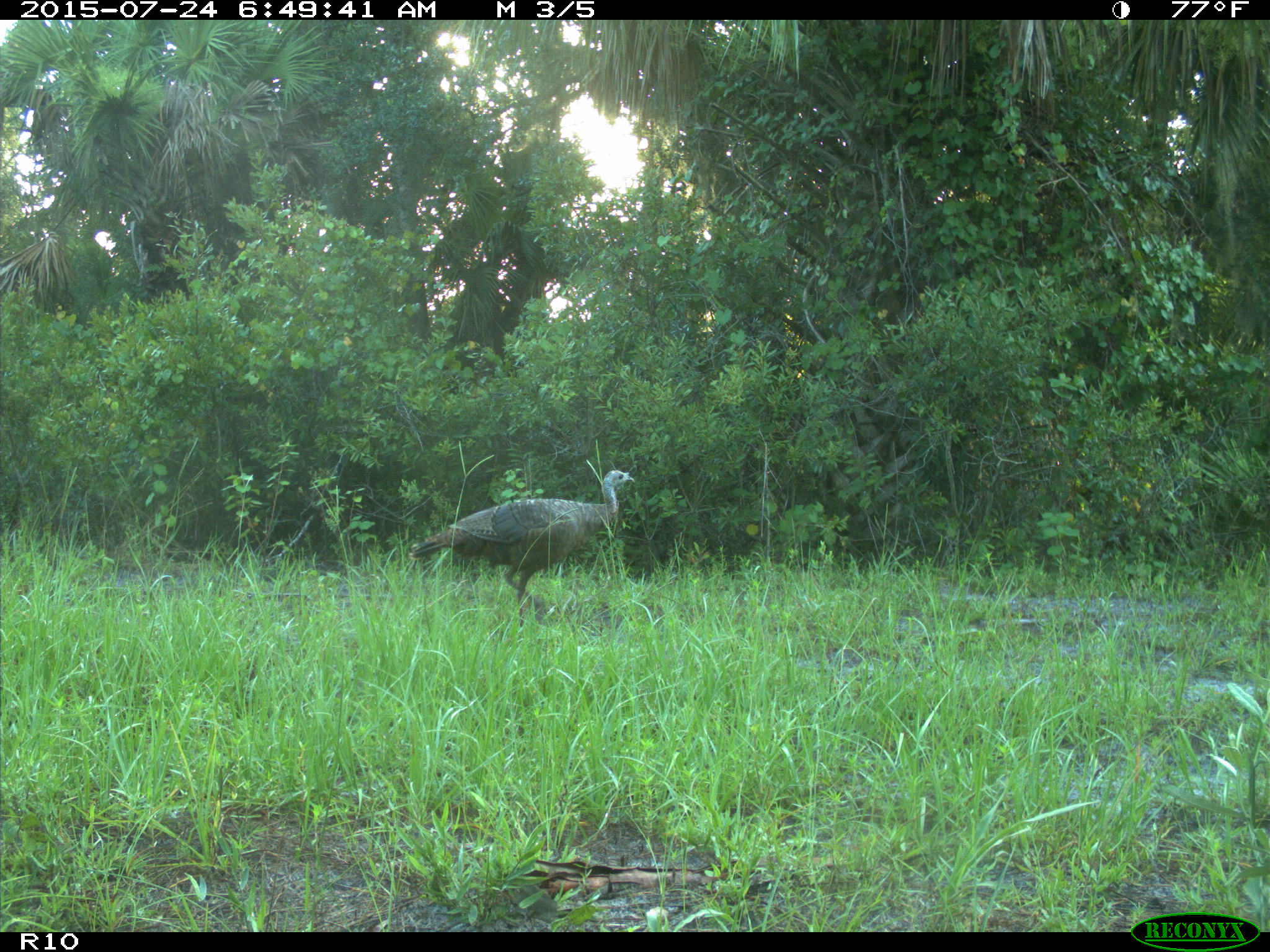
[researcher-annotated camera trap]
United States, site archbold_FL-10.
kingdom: Animalia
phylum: Chordata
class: Aves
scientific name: Aves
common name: birds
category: unidentified bird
Unidentified bird (birds) (Aves).